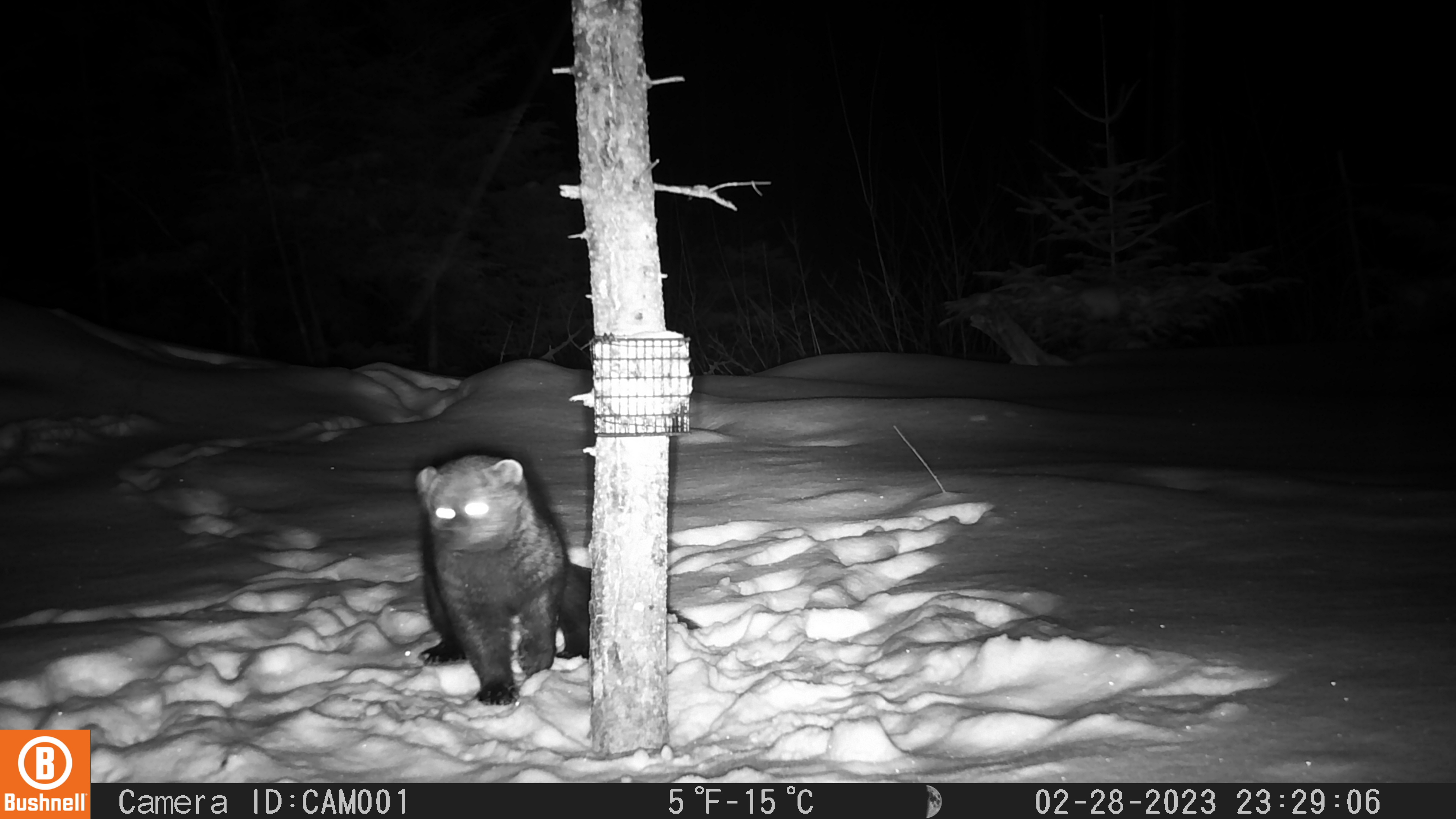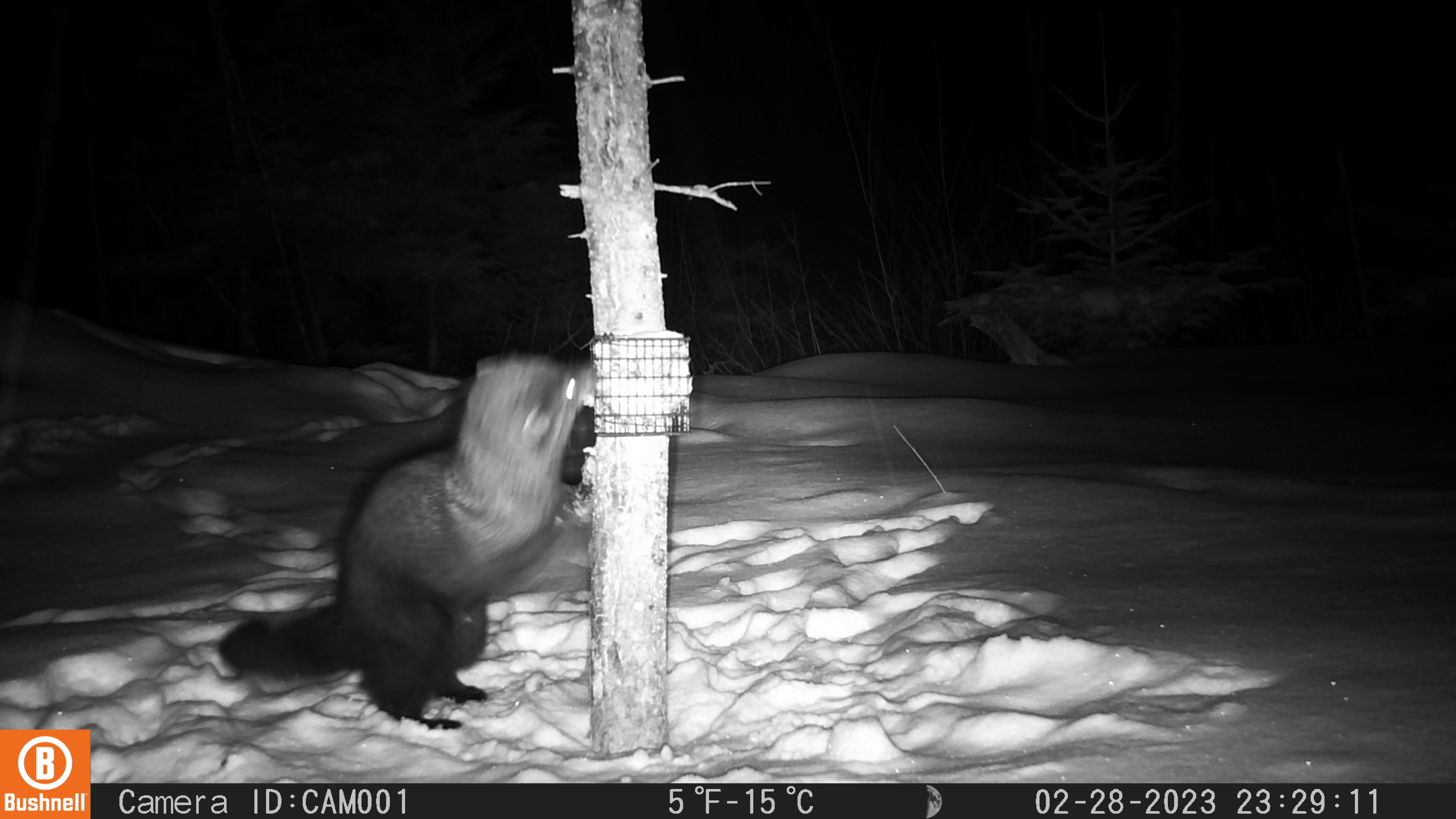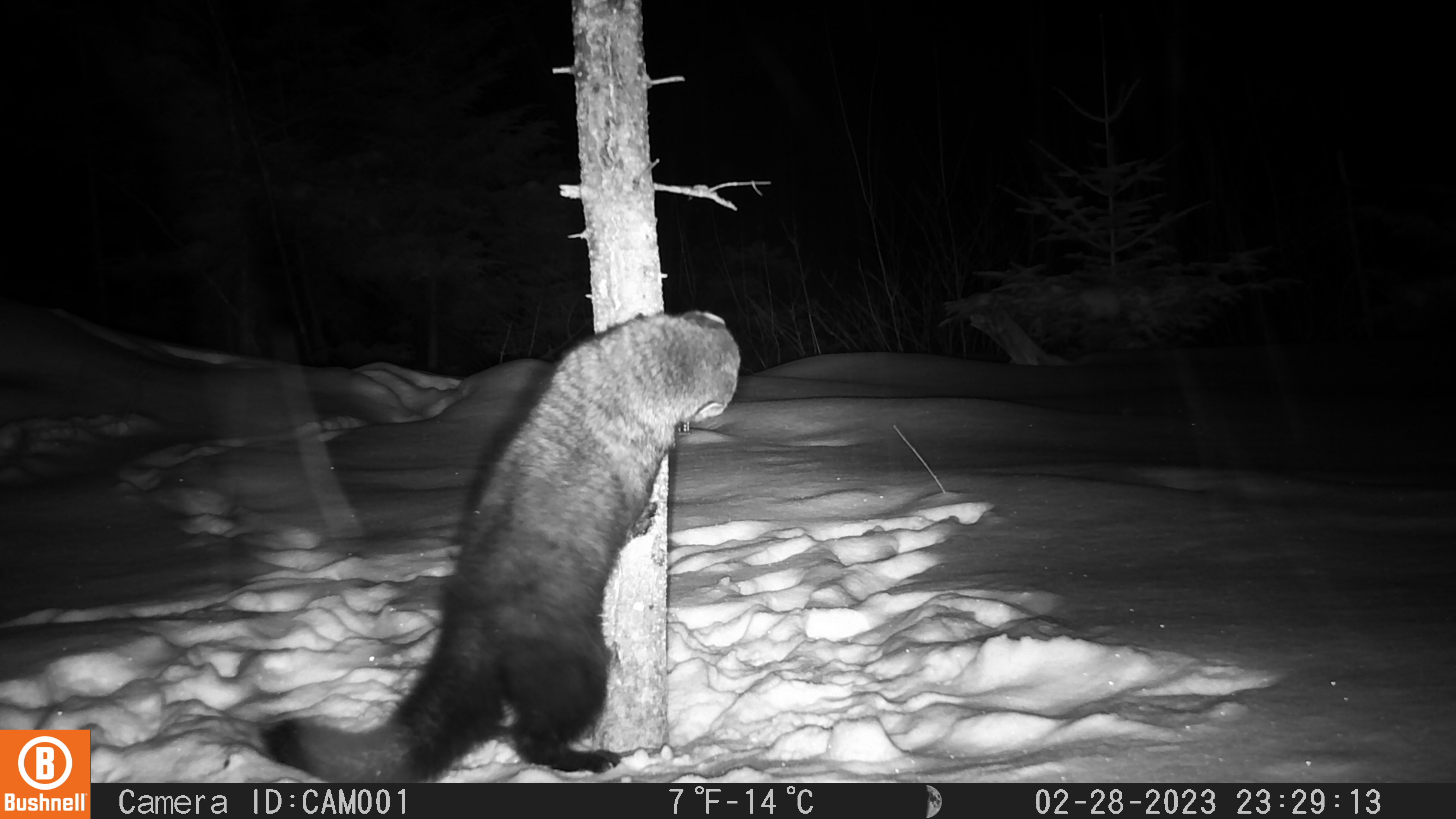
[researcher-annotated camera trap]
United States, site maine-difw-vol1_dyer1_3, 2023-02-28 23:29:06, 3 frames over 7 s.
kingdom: Animalia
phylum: Chordata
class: Mammalia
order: Carnivora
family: Mustelidae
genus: Pekania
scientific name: Pekania pennanti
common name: fisher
Fisher (Pekania pennanti).